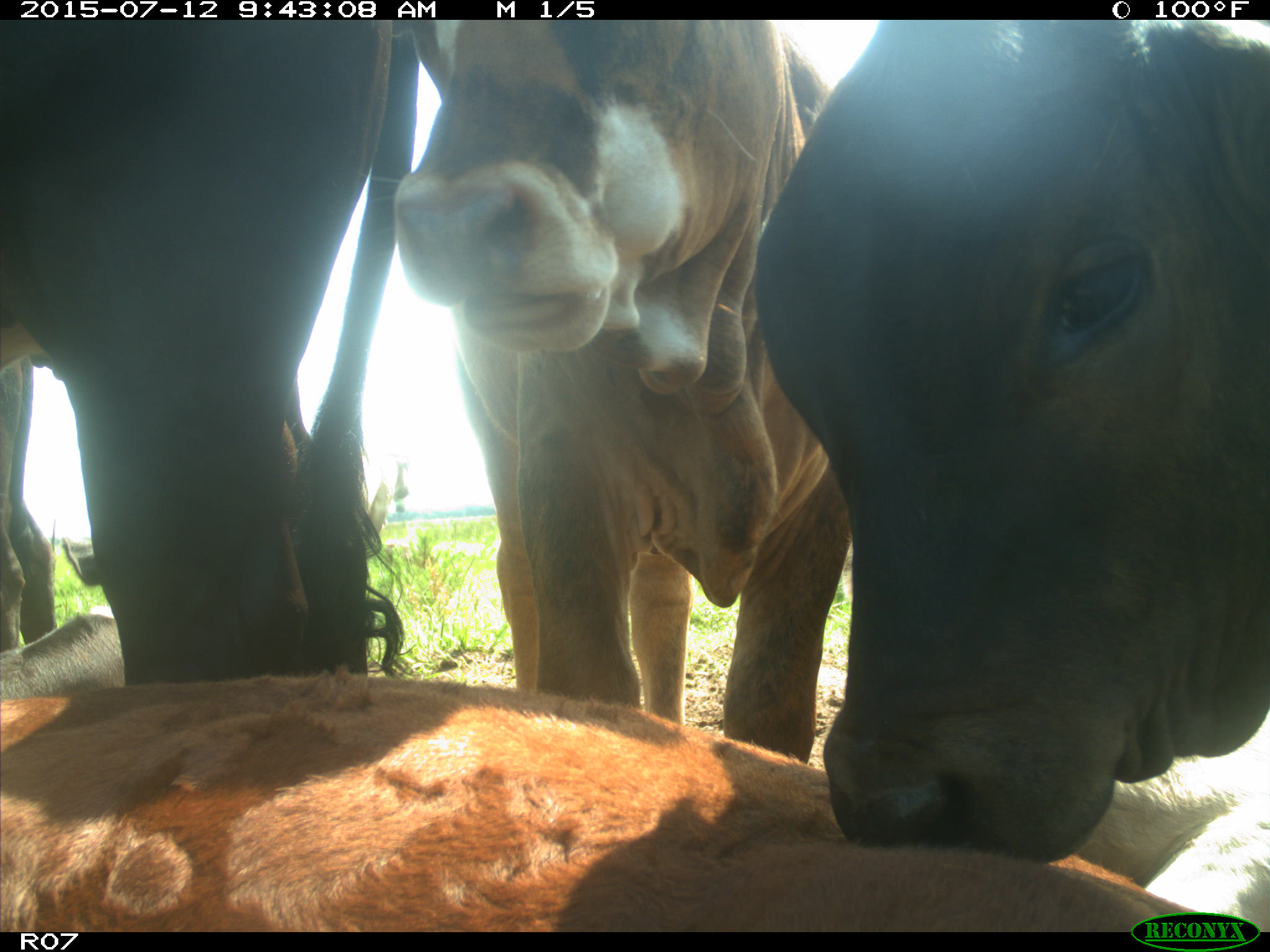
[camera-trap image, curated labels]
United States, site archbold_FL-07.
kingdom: Animalia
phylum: Chordata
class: Mammalia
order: Artiodactyla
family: Bovidae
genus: Bos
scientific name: Bos taurus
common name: domestic cow